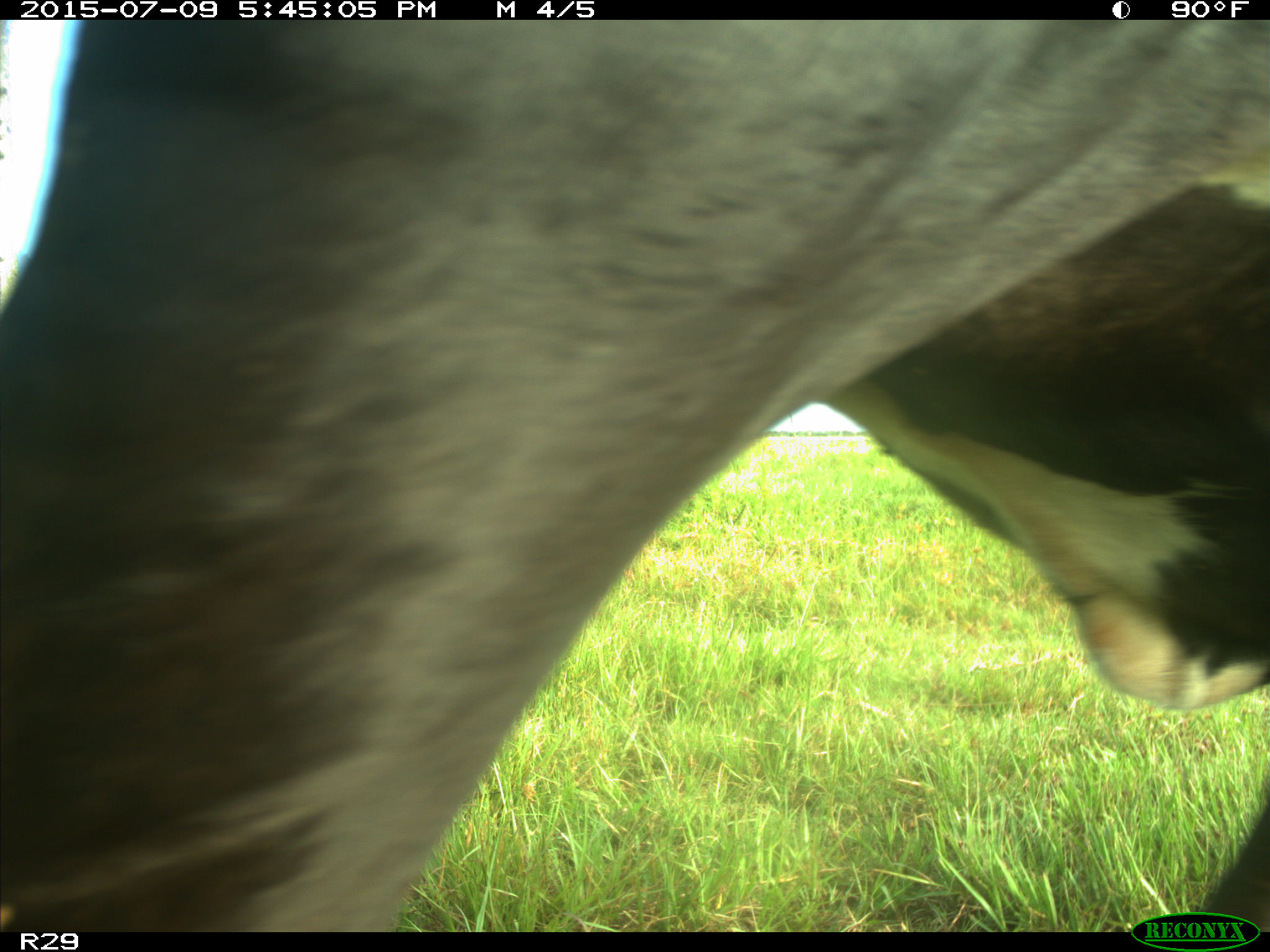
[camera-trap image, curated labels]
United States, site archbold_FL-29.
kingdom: Animalia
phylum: Chordata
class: Mammalia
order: Artiodactyla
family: Bovidae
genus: Bos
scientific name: Bos taurus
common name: domestic cow